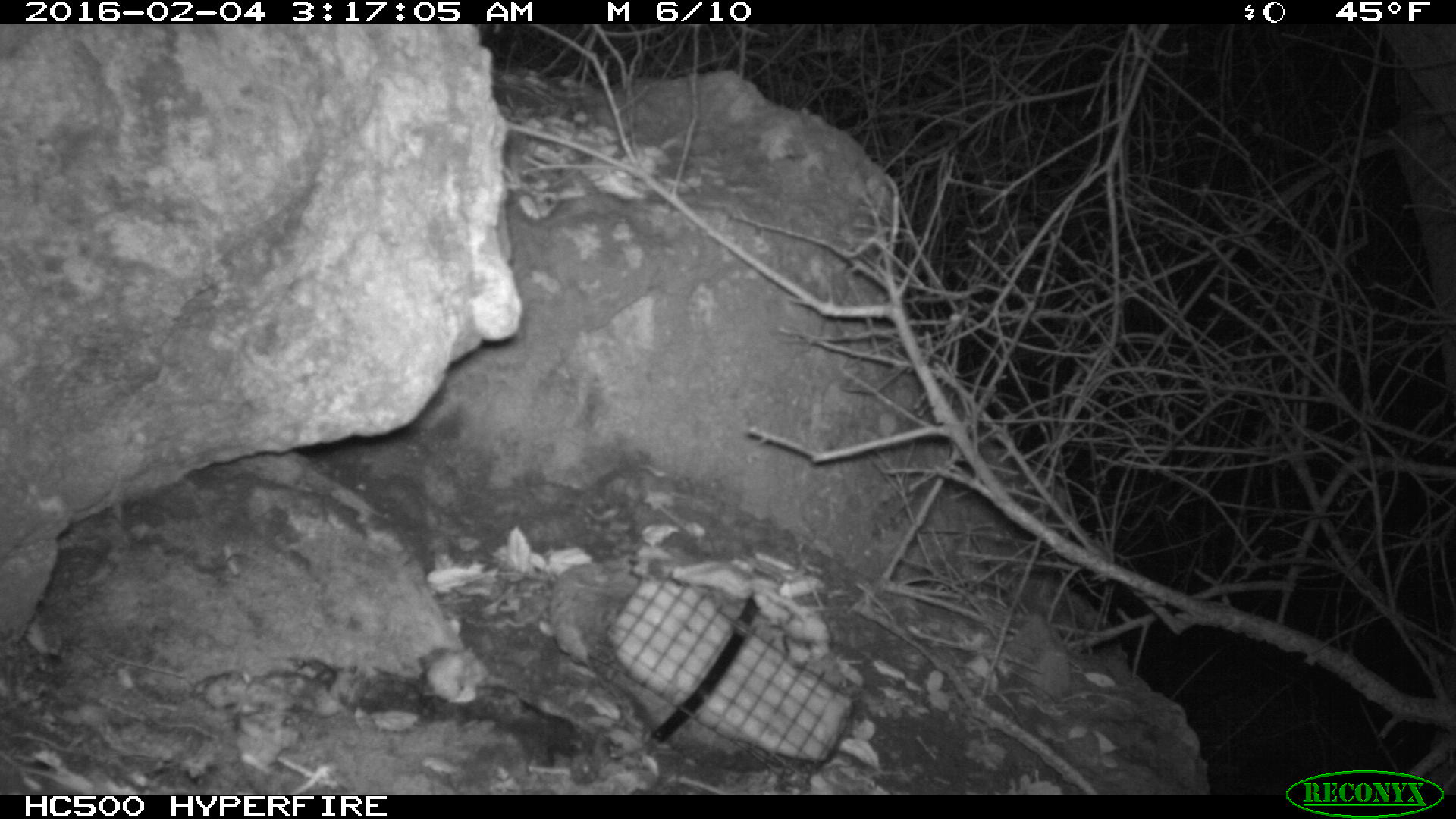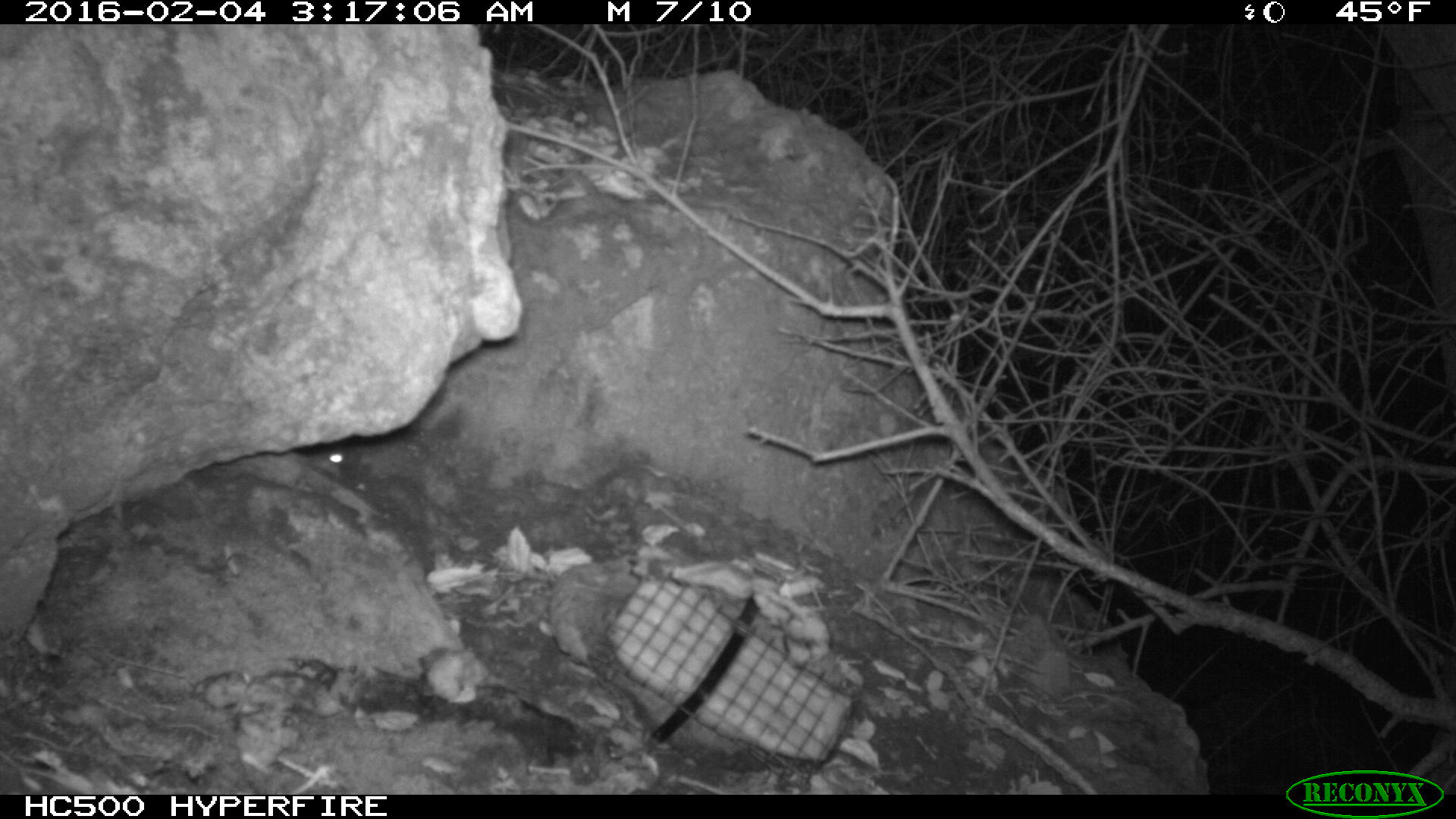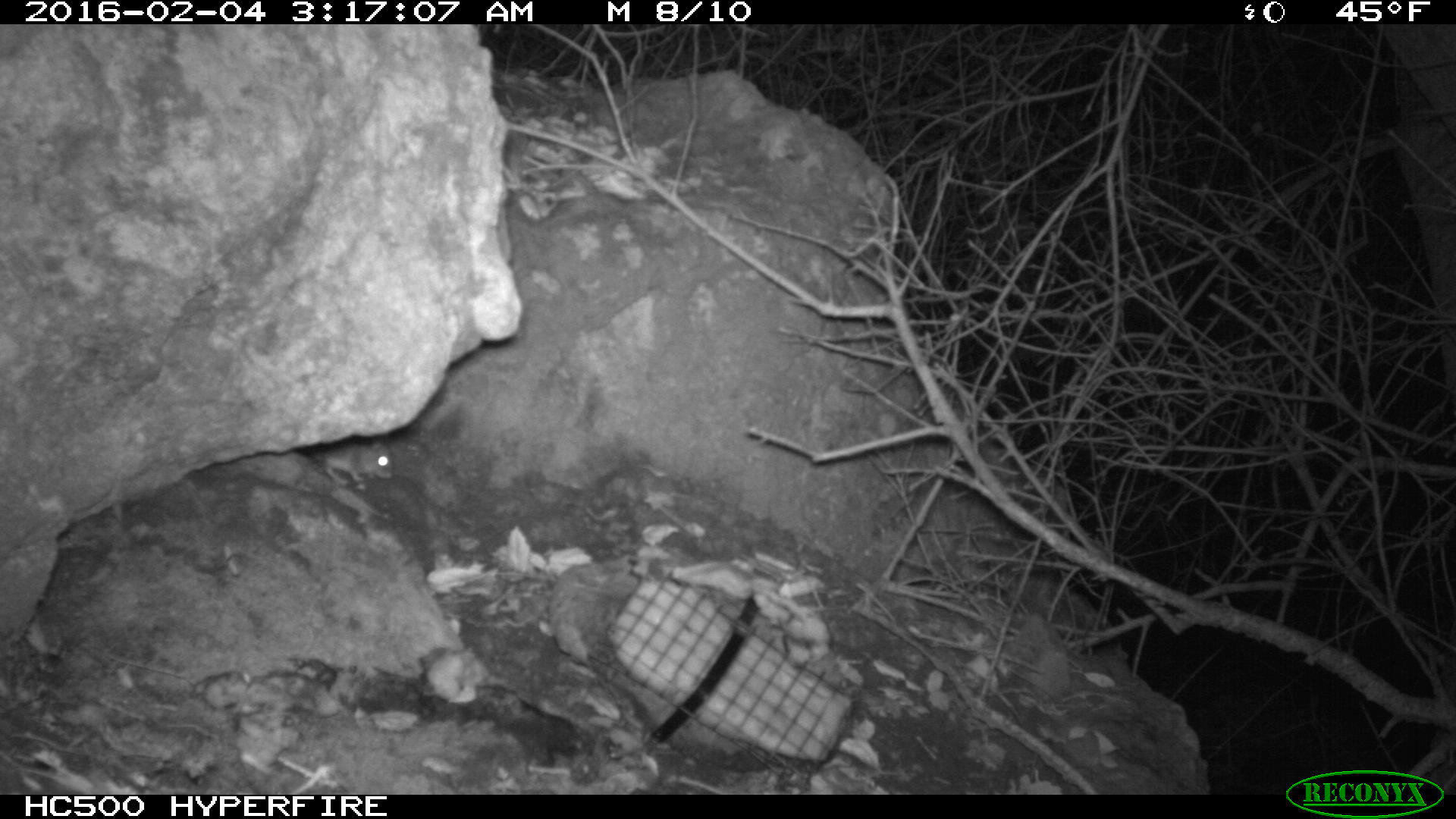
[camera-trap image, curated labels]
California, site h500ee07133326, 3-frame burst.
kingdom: Animalia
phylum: Chordata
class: Mammalia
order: Rodentia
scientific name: Rodentia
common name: rodent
Rodent (Rodentia).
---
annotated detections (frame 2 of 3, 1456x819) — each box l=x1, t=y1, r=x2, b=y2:
rodent: l=312, t=450, r=345, b=475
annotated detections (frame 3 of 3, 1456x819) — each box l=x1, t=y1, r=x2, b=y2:
rodent: l=309, t=441, r=395, b=490